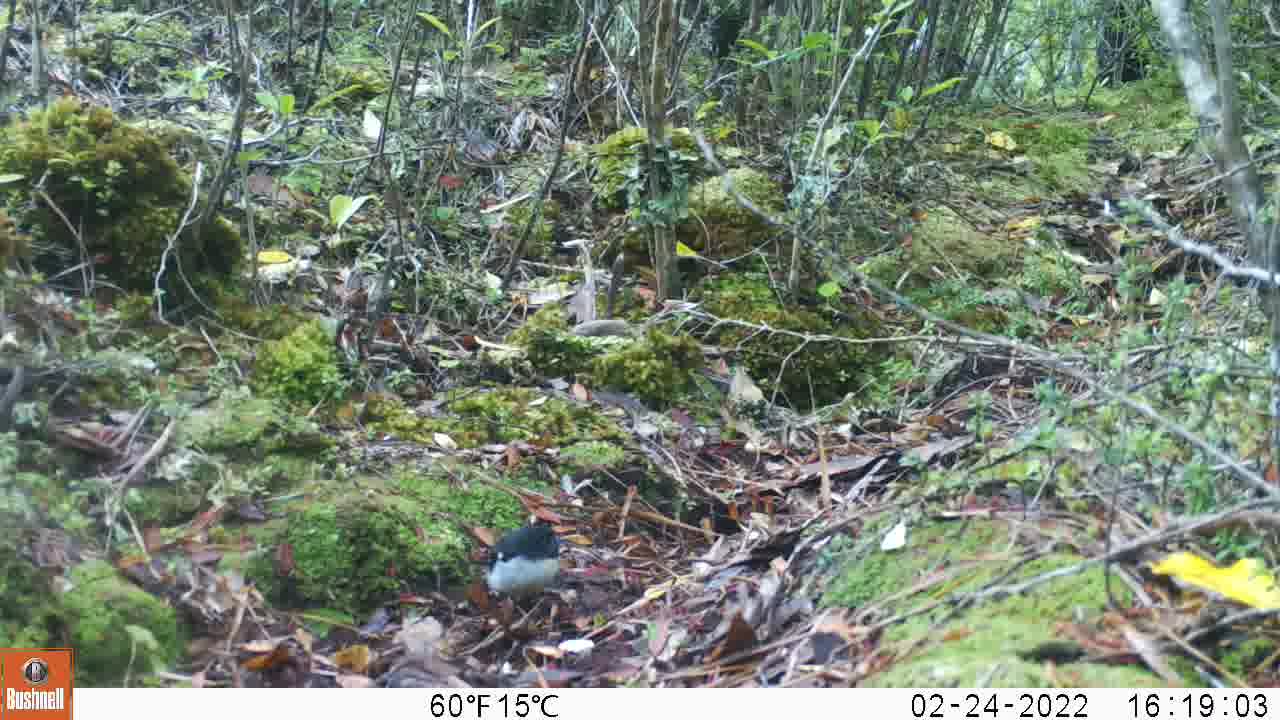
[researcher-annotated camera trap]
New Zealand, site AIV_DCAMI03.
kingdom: Animalia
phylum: Chordata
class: Aves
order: Passeriformes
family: Petroicidae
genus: Petroica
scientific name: Petroica macrocephala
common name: tomtit